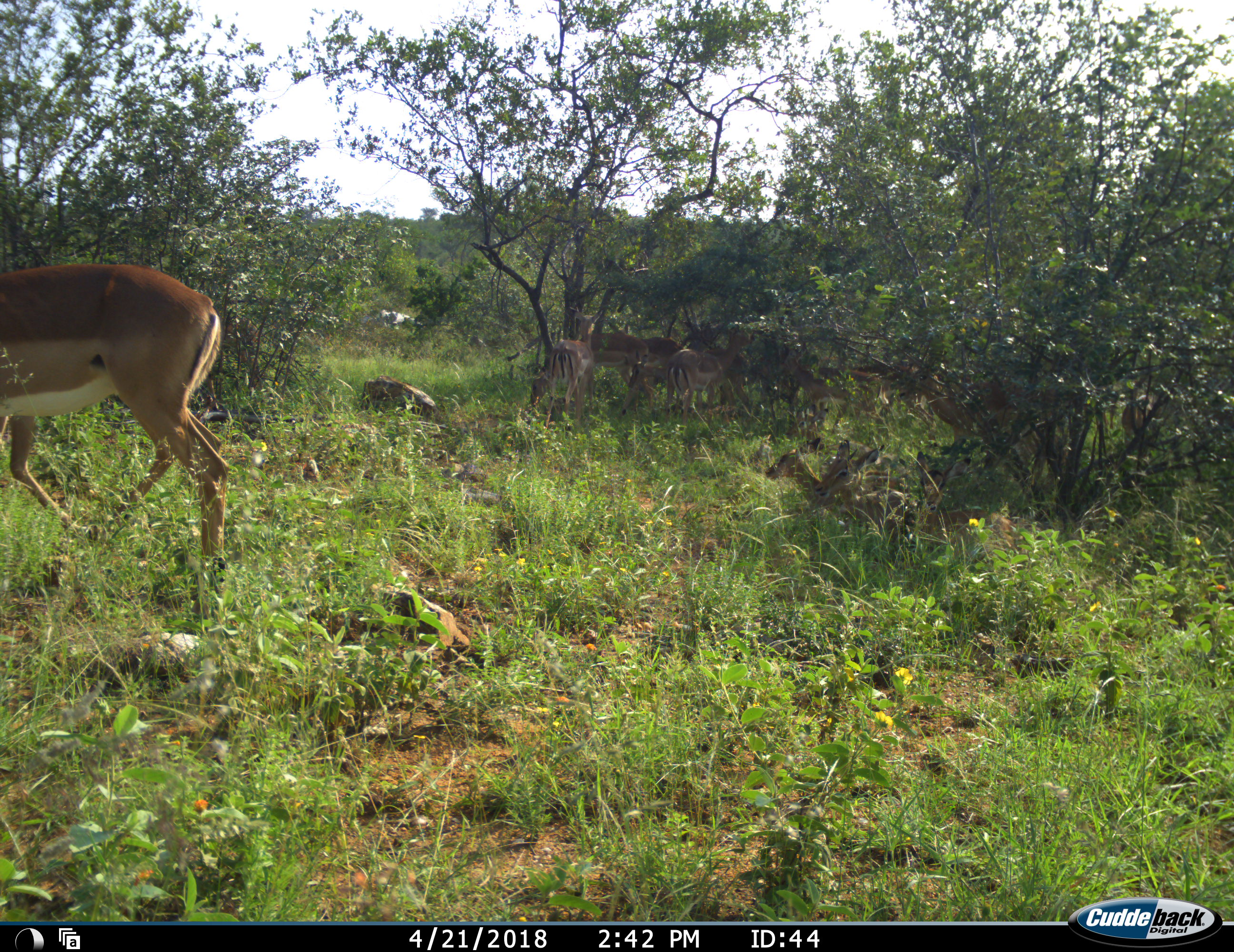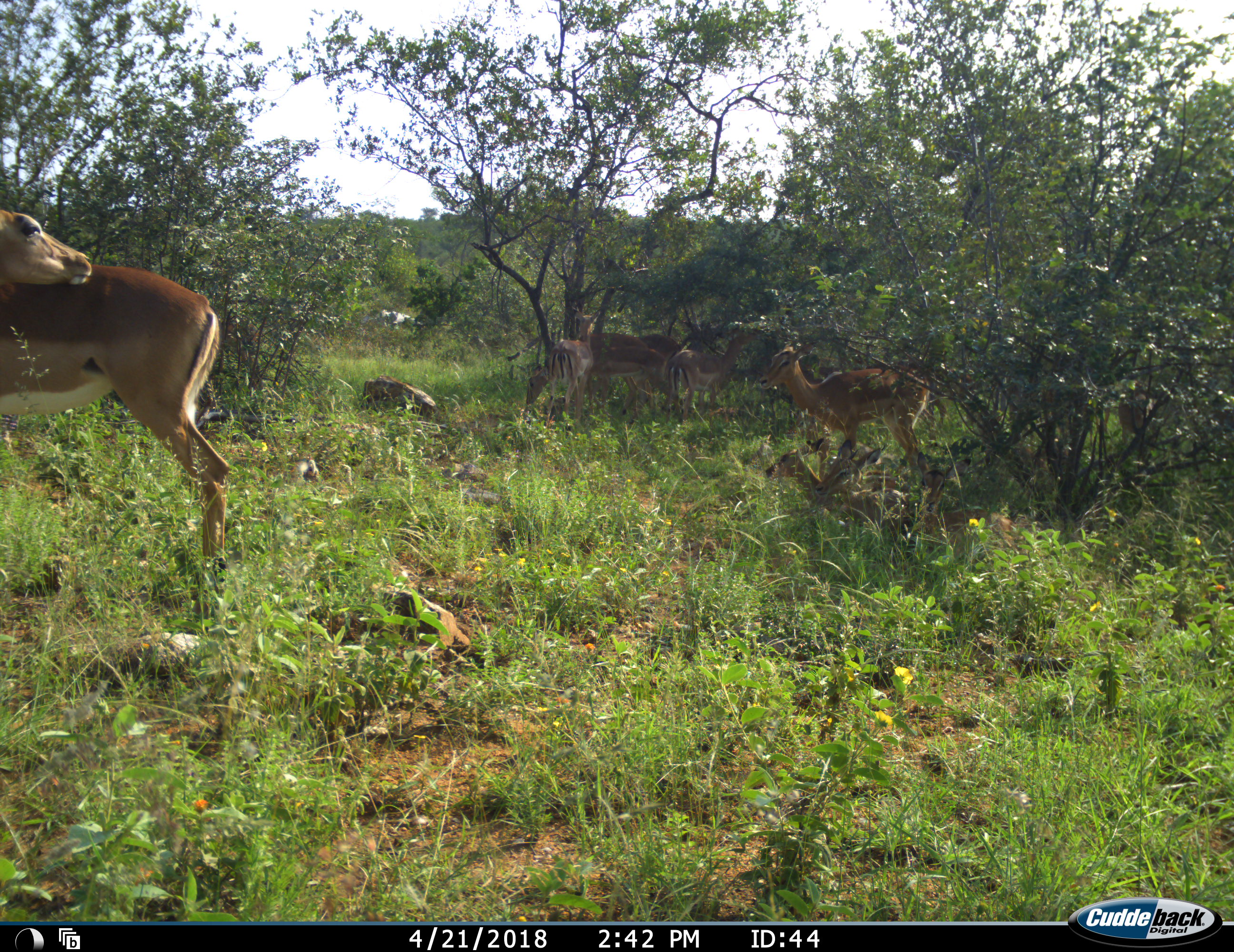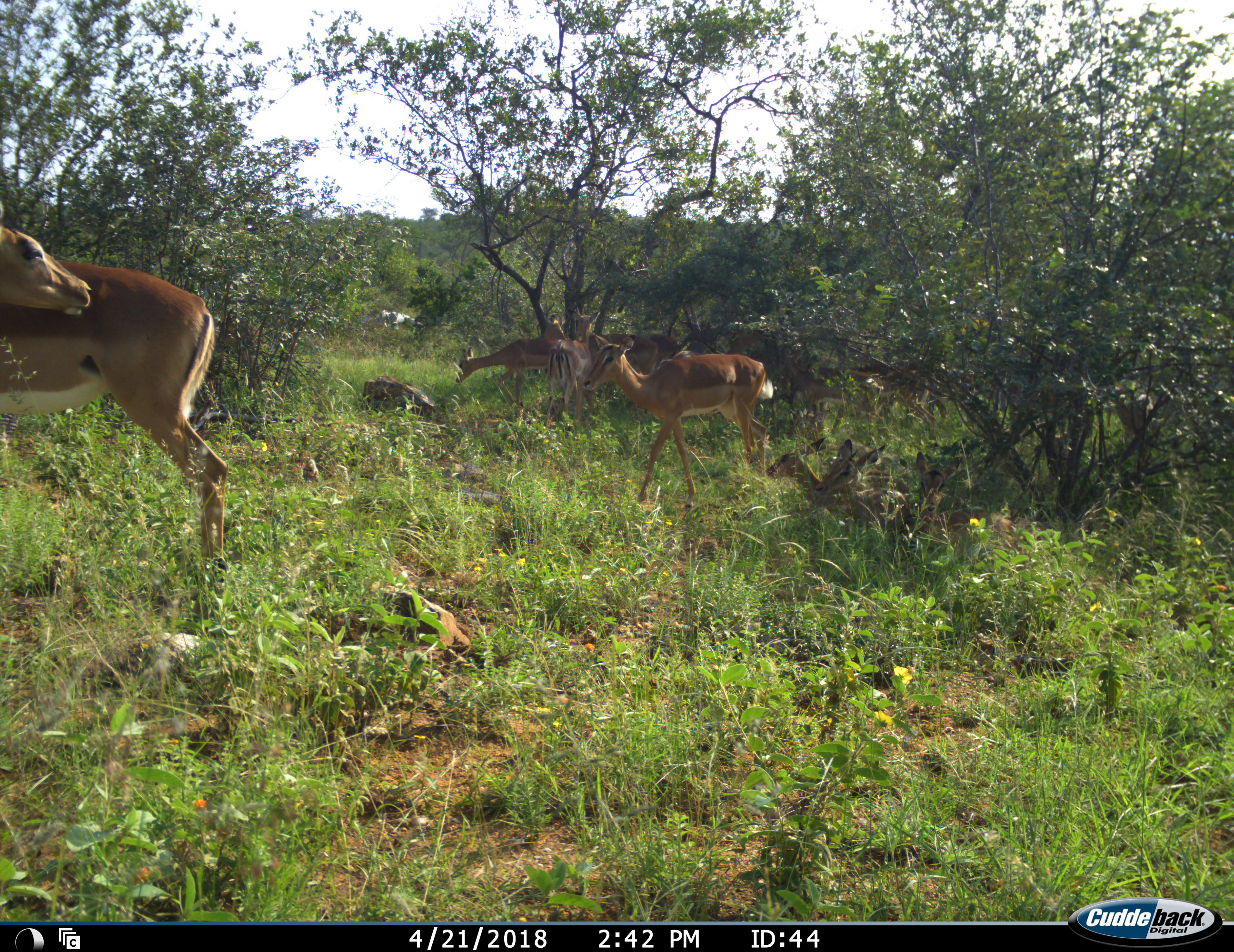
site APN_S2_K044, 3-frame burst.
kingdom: Animalia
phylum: Chordata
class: Mammalia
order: Artiodactyla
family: Bovidae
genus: Aepyceros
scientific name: Aepyceros melampus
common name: impala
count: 8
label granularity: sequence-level